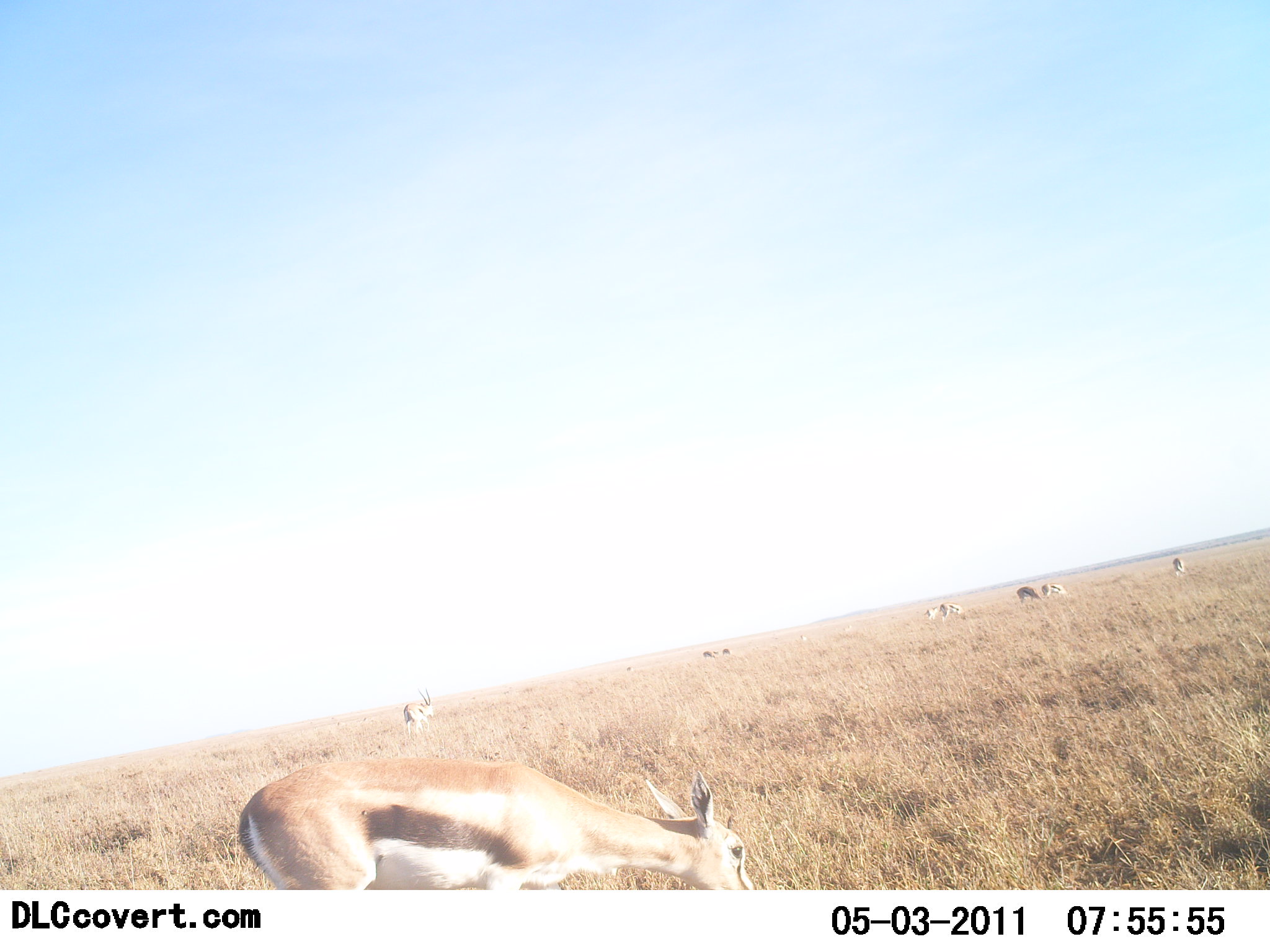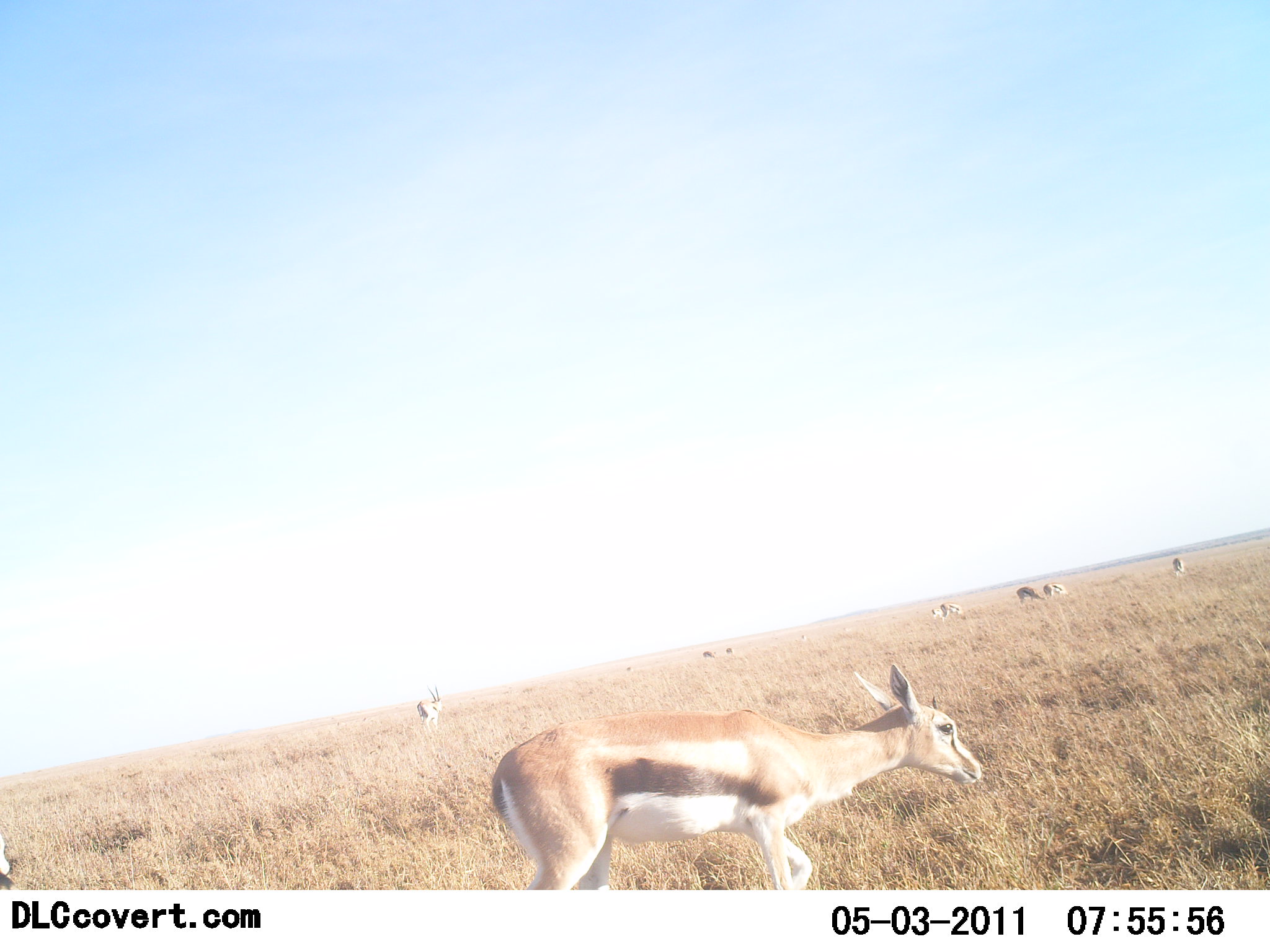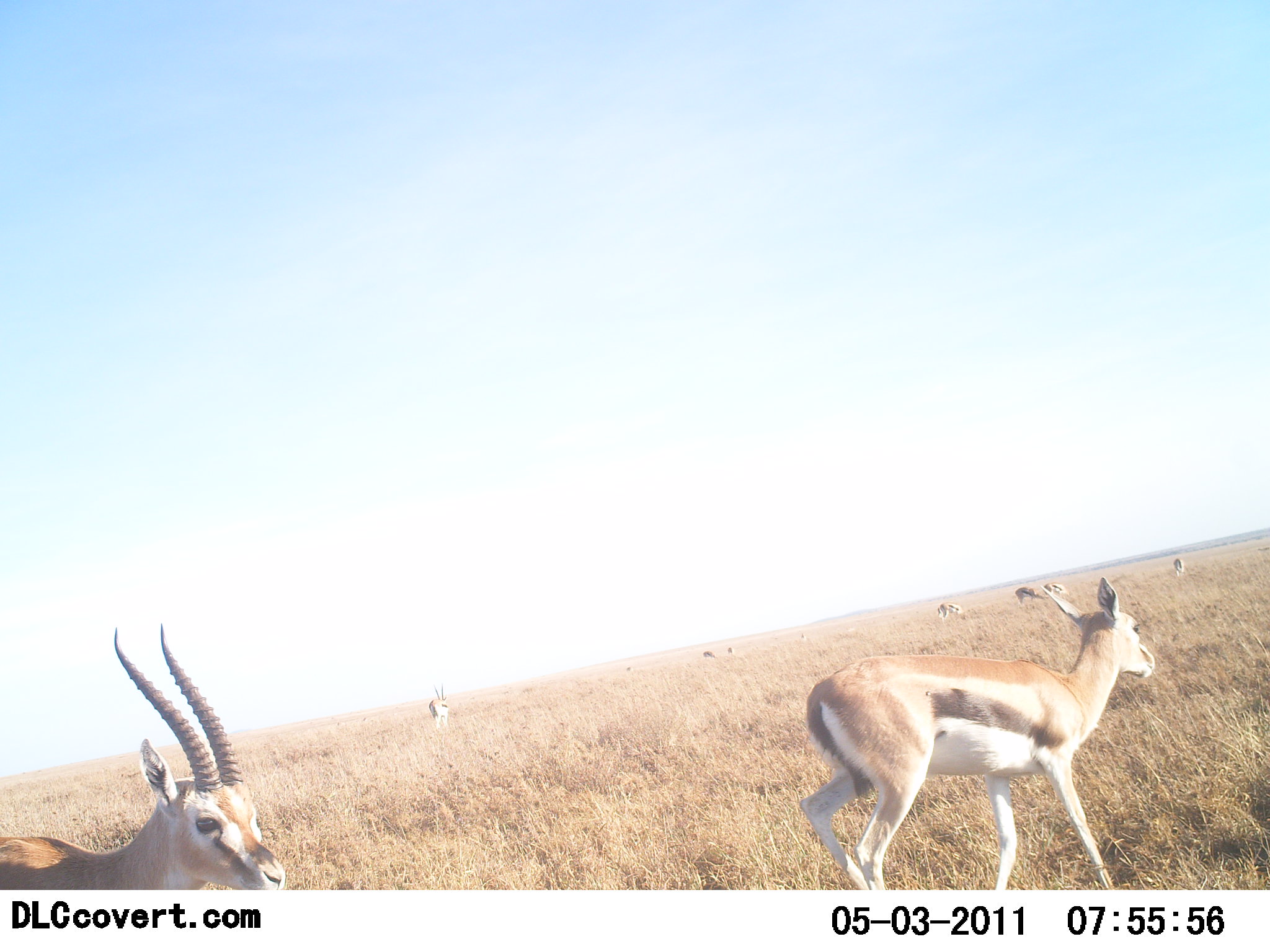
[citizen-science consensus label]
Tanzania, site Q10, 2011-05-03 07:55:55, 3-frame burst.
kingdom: Animalia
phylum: Chordata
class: Mammalia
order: Artiodactyla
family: Bovidae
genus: Eudorcas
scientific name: Eudorcas thomsonii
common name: thomson's gazelle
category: gazellethomsons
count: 8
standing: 38%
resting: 0%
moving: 92%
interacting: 0%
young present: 8%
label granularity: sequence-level